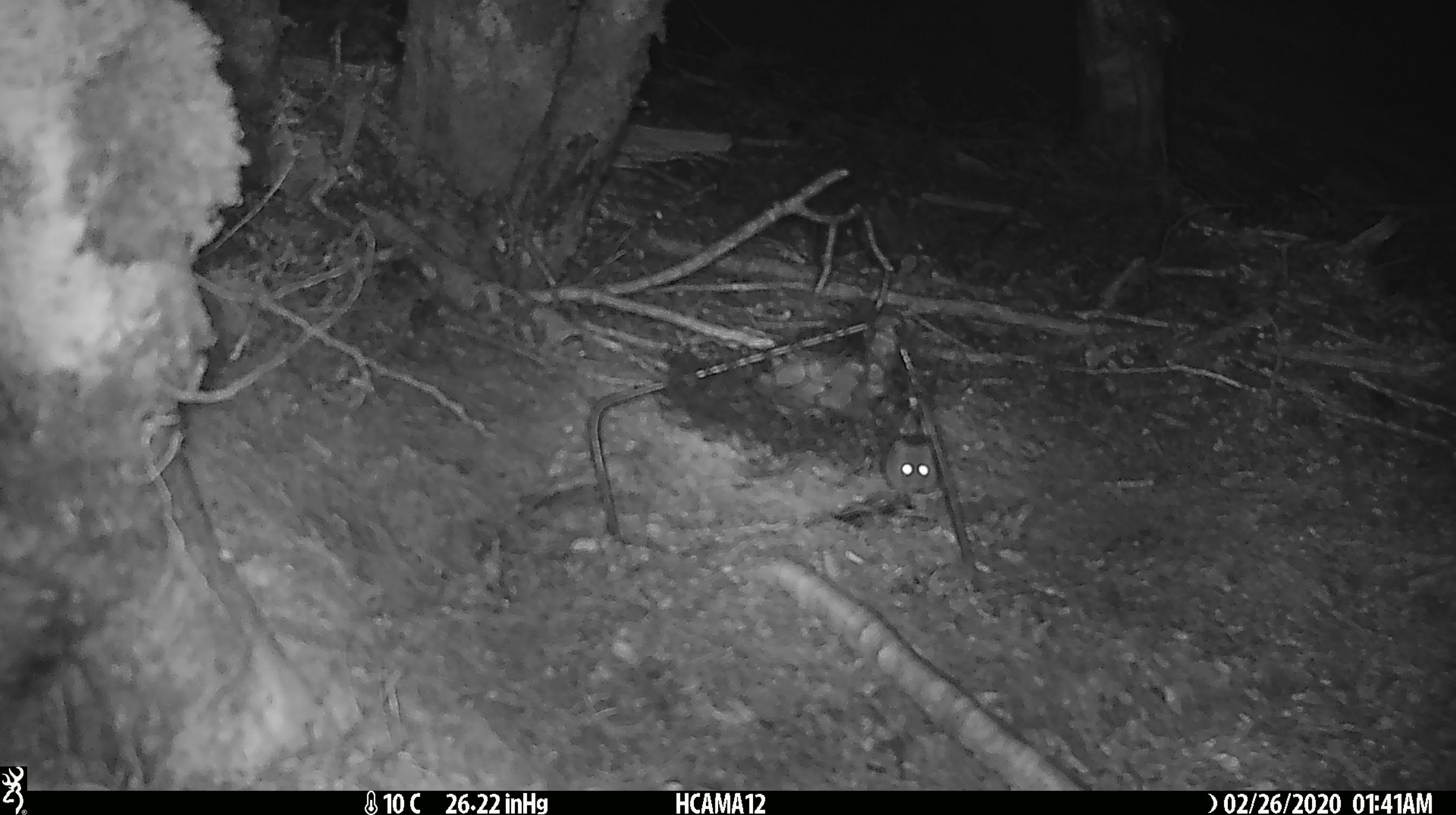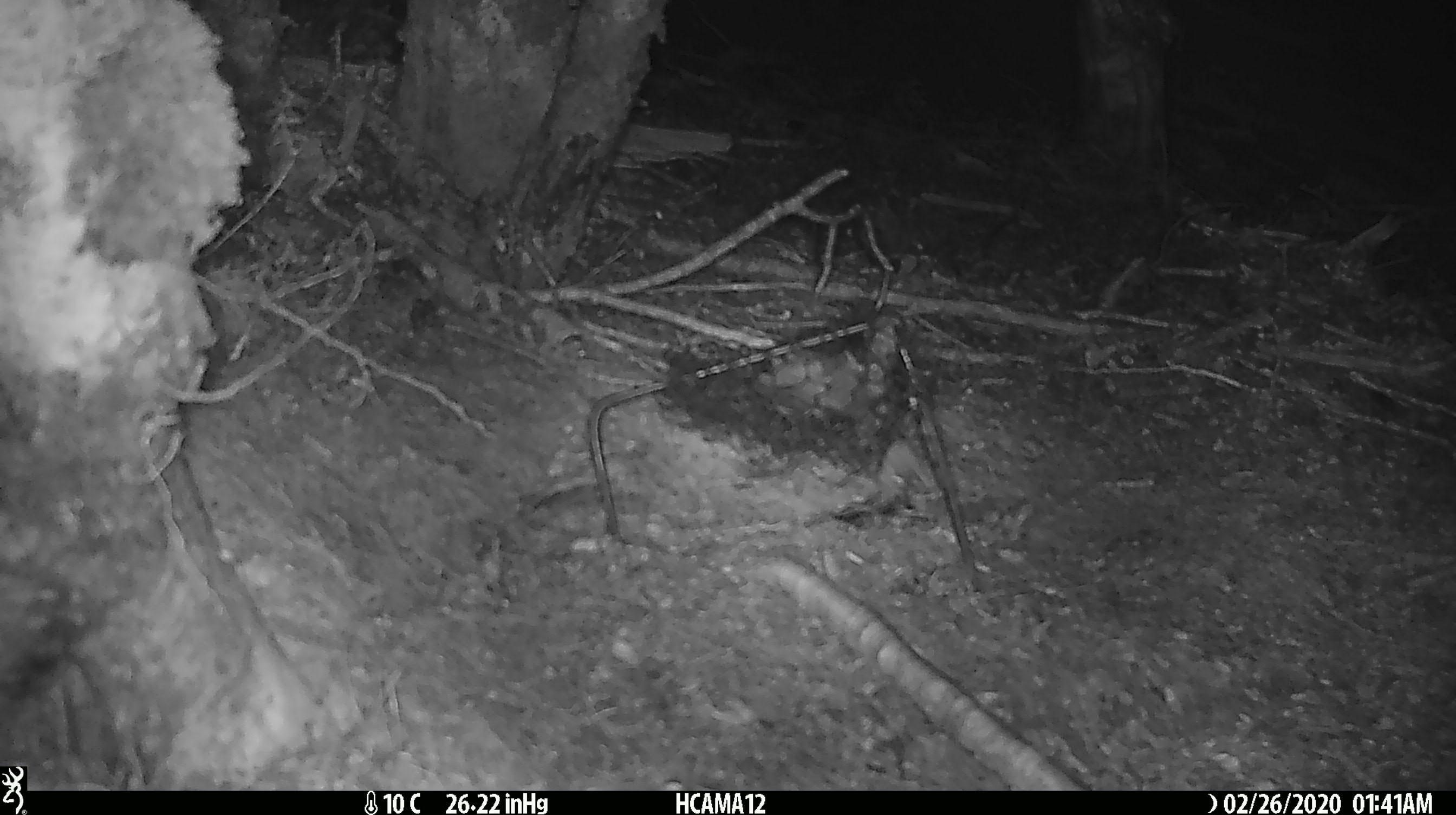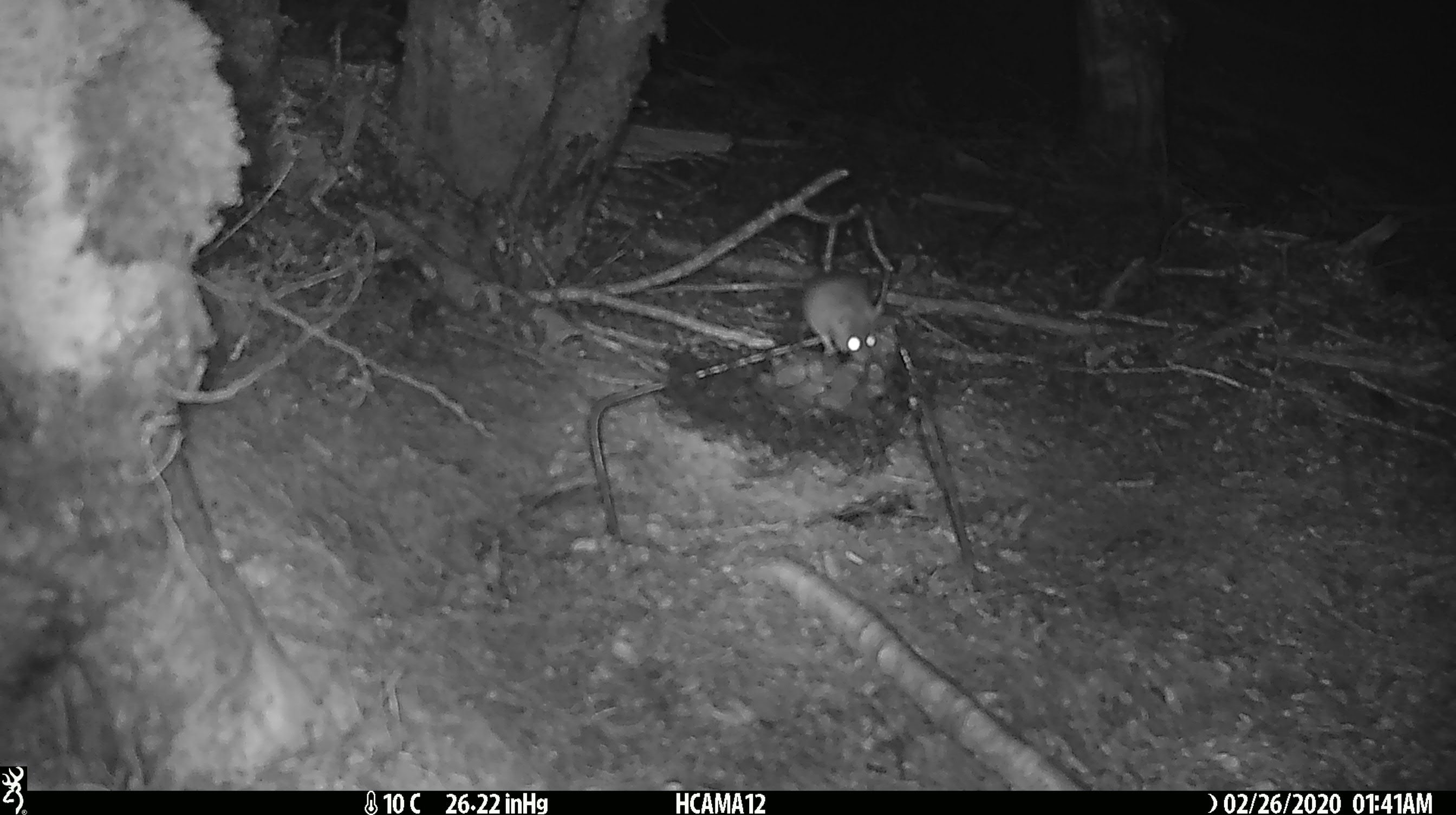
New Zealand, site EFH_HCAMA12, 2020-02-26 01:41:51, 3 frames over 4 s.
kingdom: Animalia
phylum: Chordata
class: Mammalia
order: Rodentia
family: Muridae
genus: Mus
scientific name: Mus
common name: mouse